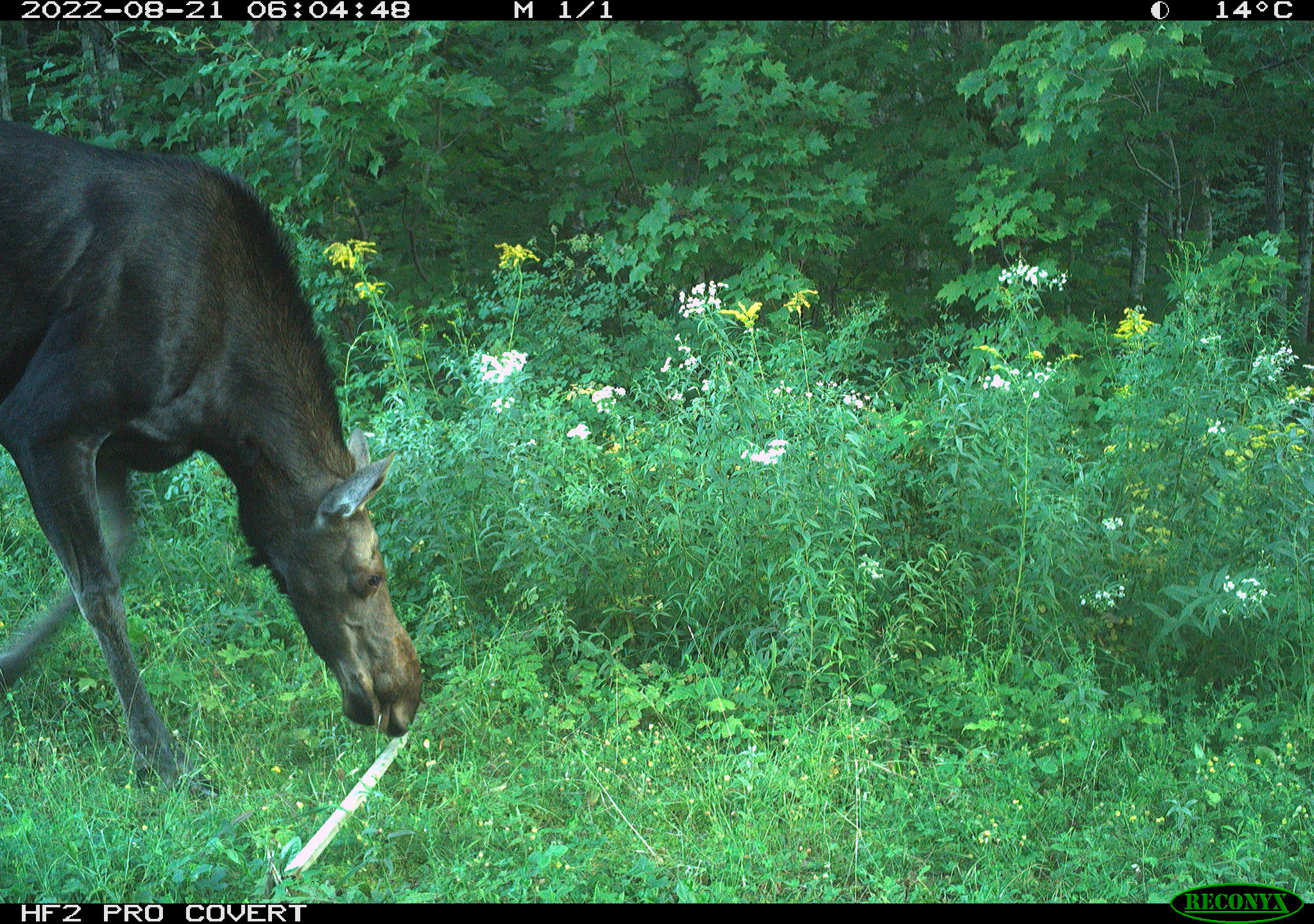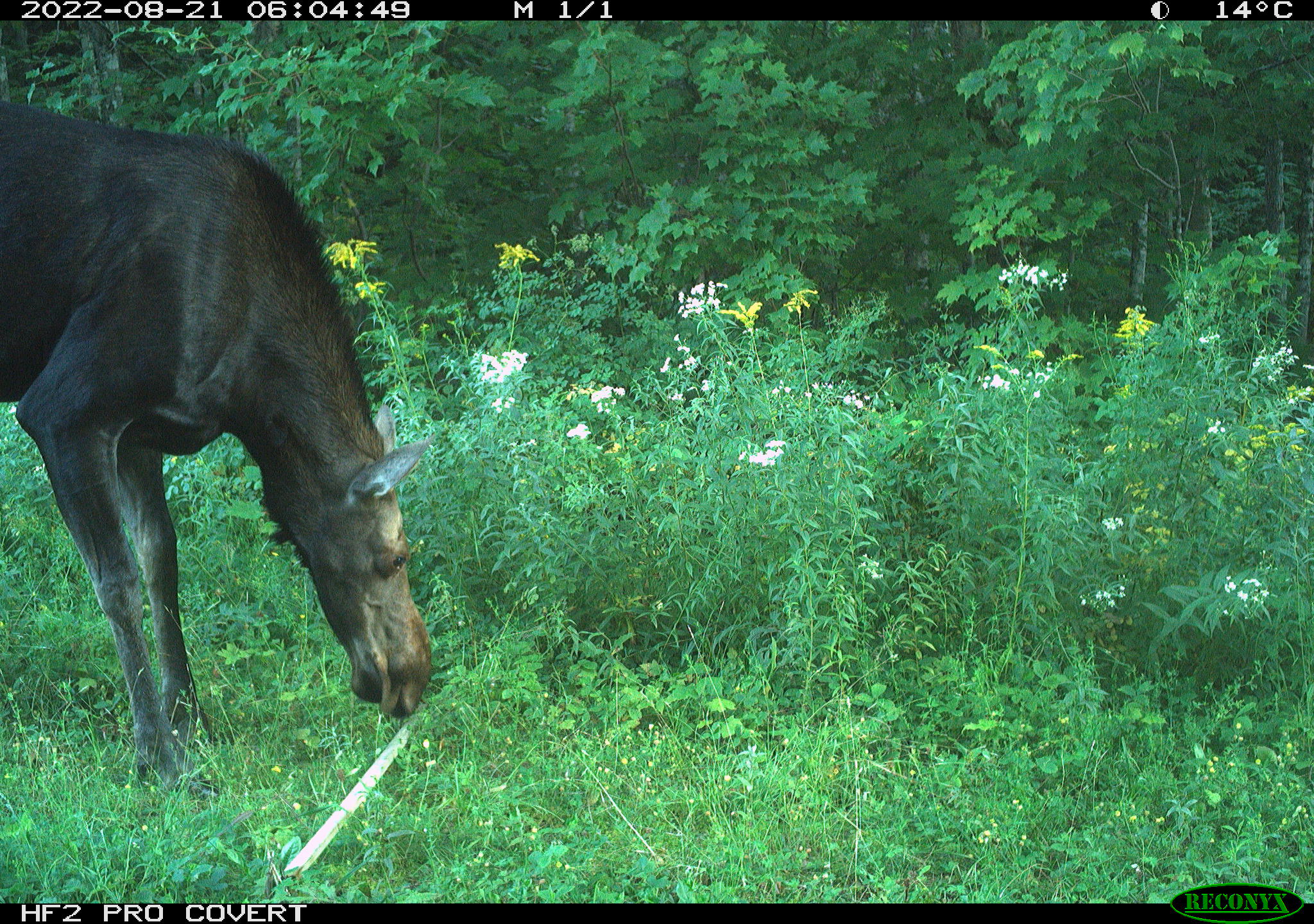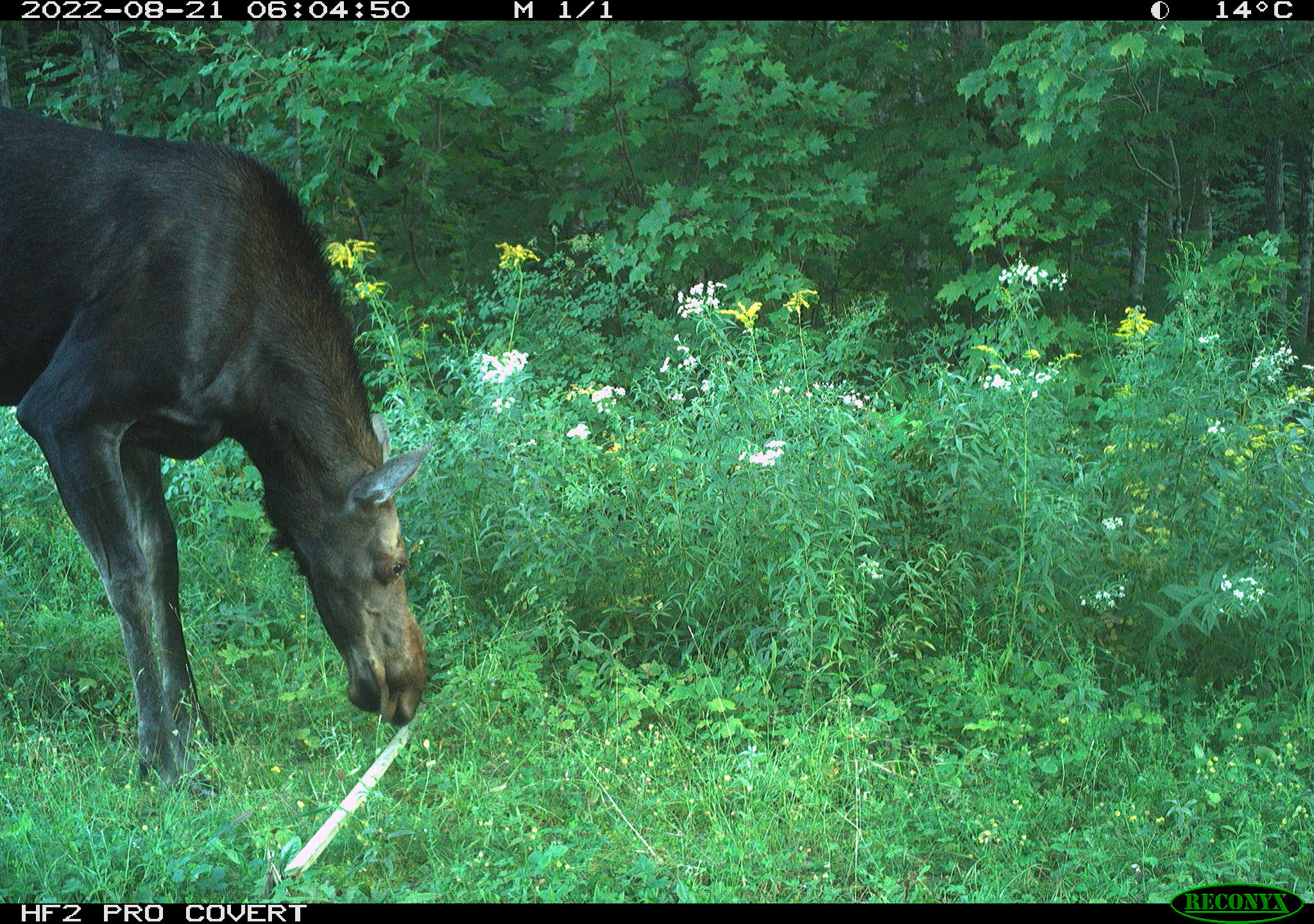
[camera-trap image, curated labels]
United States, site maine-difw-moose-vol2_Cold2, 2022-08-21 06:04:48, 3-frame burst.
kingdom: Animalia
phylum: Chordata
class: Mammalia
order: Artiodactyla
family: Cervidae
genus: Alces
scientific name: Alces alces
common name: moose